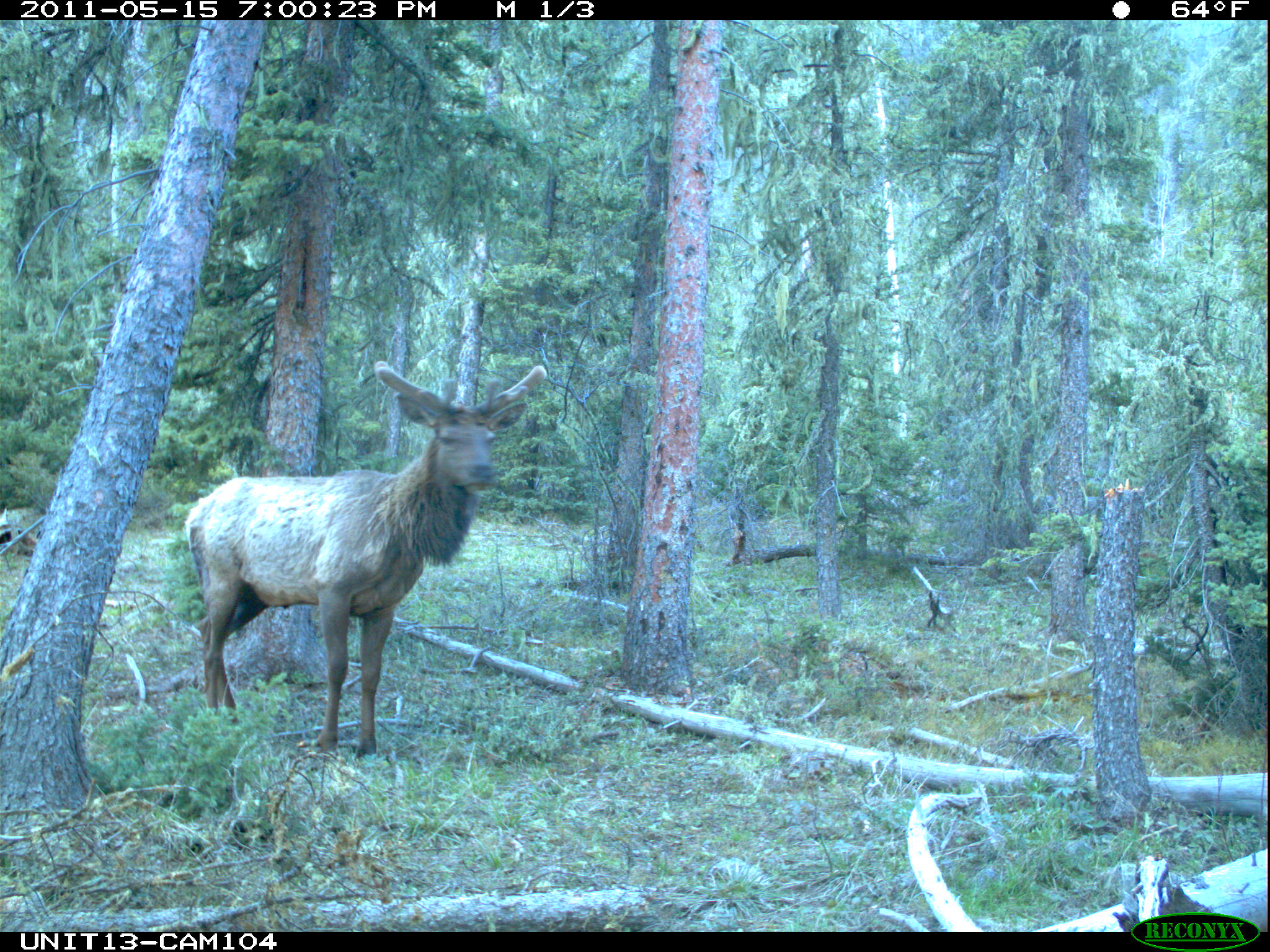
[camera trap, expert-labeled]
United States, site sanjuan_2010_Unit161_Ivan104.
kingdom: Animalia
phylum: Chordata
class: Mammalia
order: Artiodactyla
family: Cervidae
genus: Cervus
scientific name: Cervus elaphus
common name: red deer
Cervus elaphus (red deer).